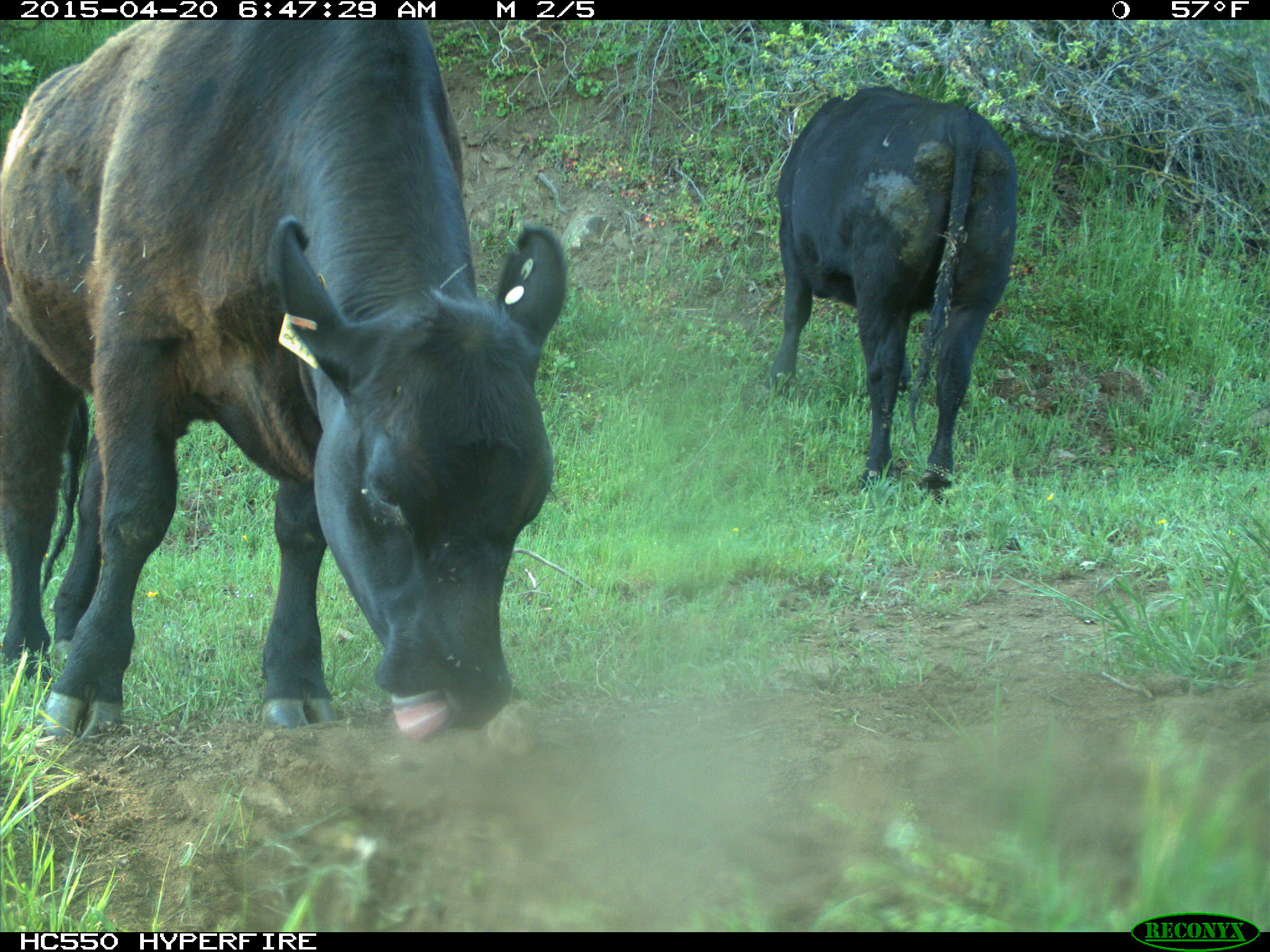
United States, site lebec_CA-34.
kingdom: Animalia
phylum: Chordata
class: Mammalia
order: Artiodactyla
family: Bovidae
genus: Bos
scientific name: Bos taurus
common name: domestic cow